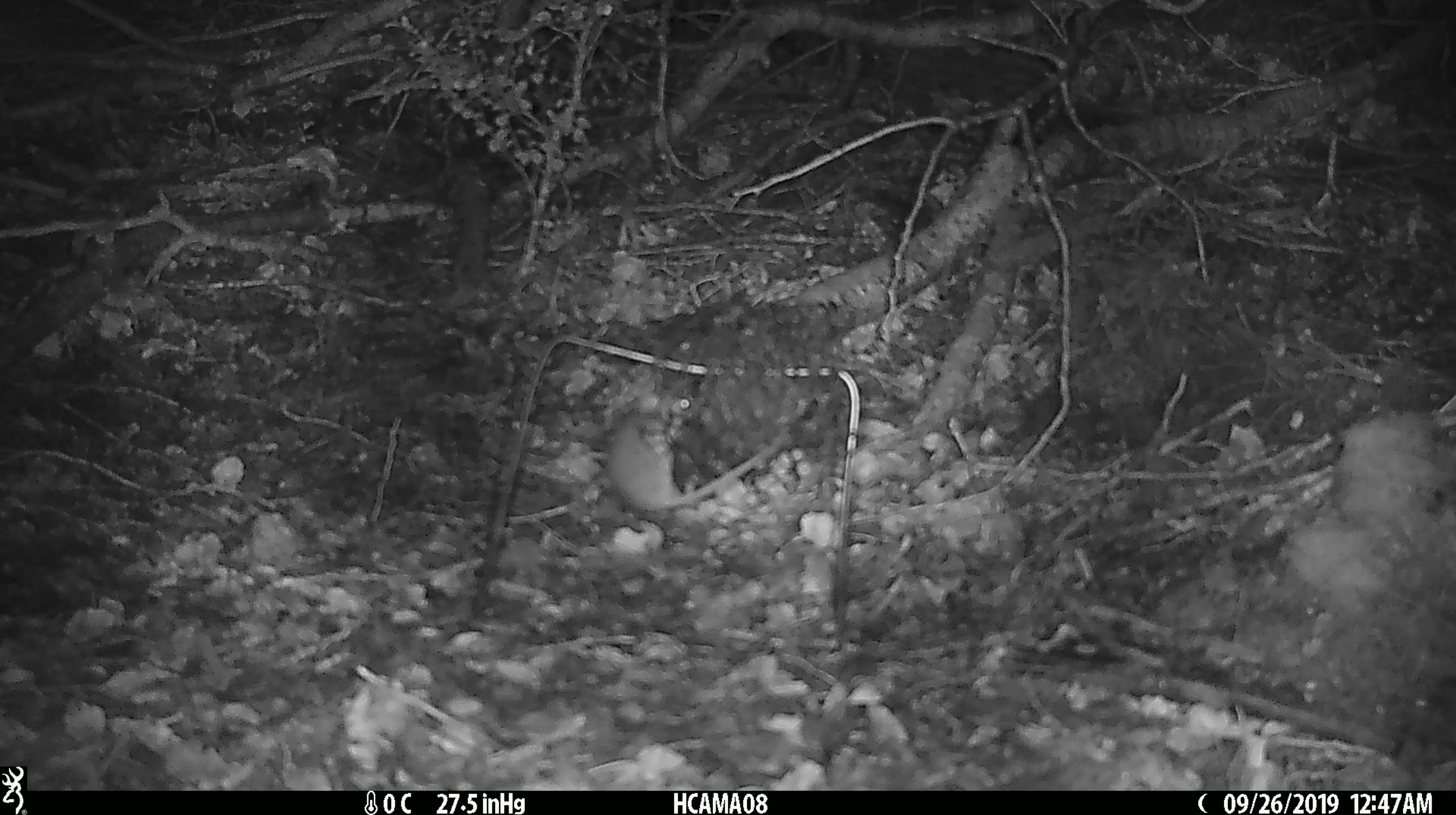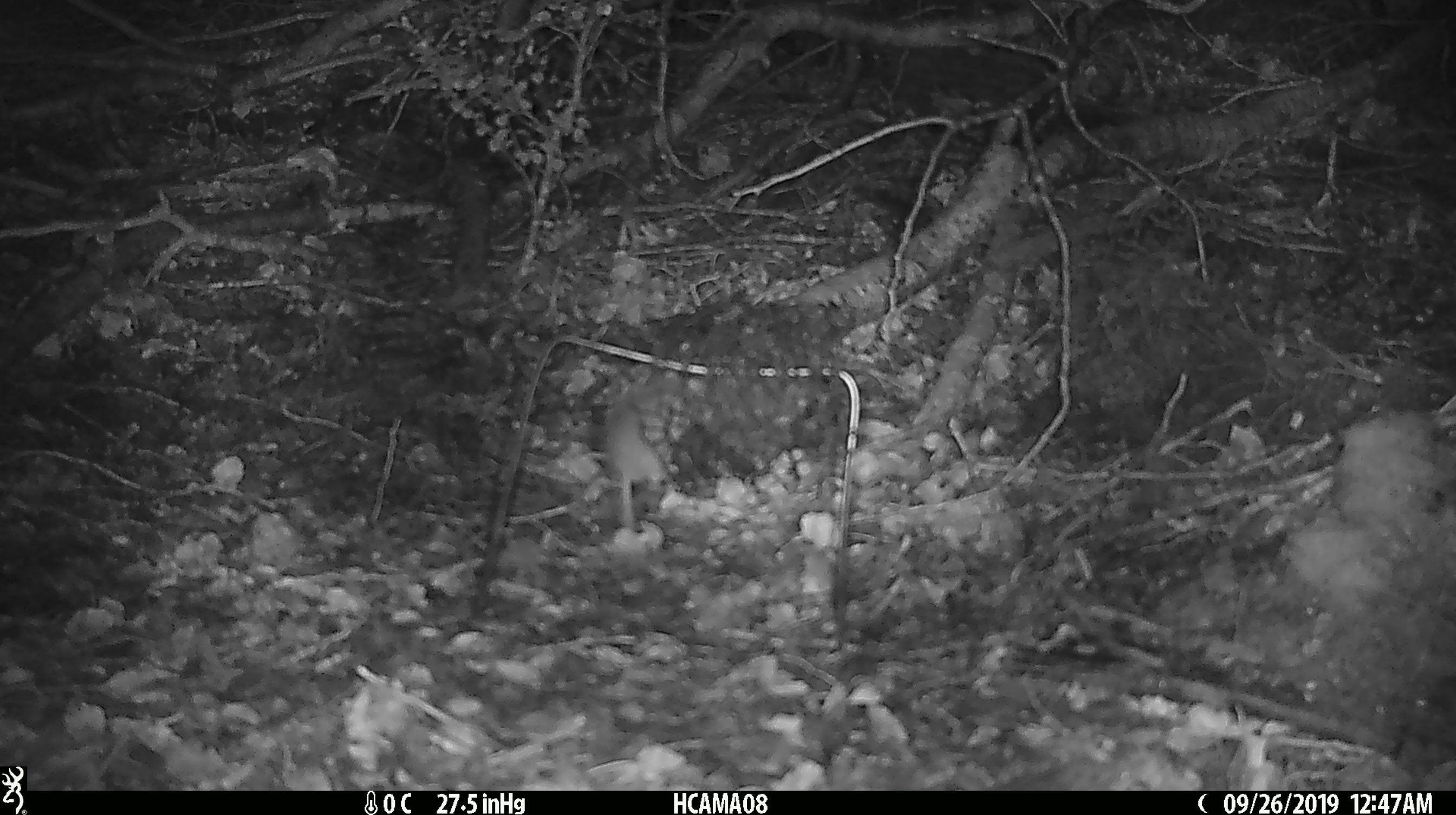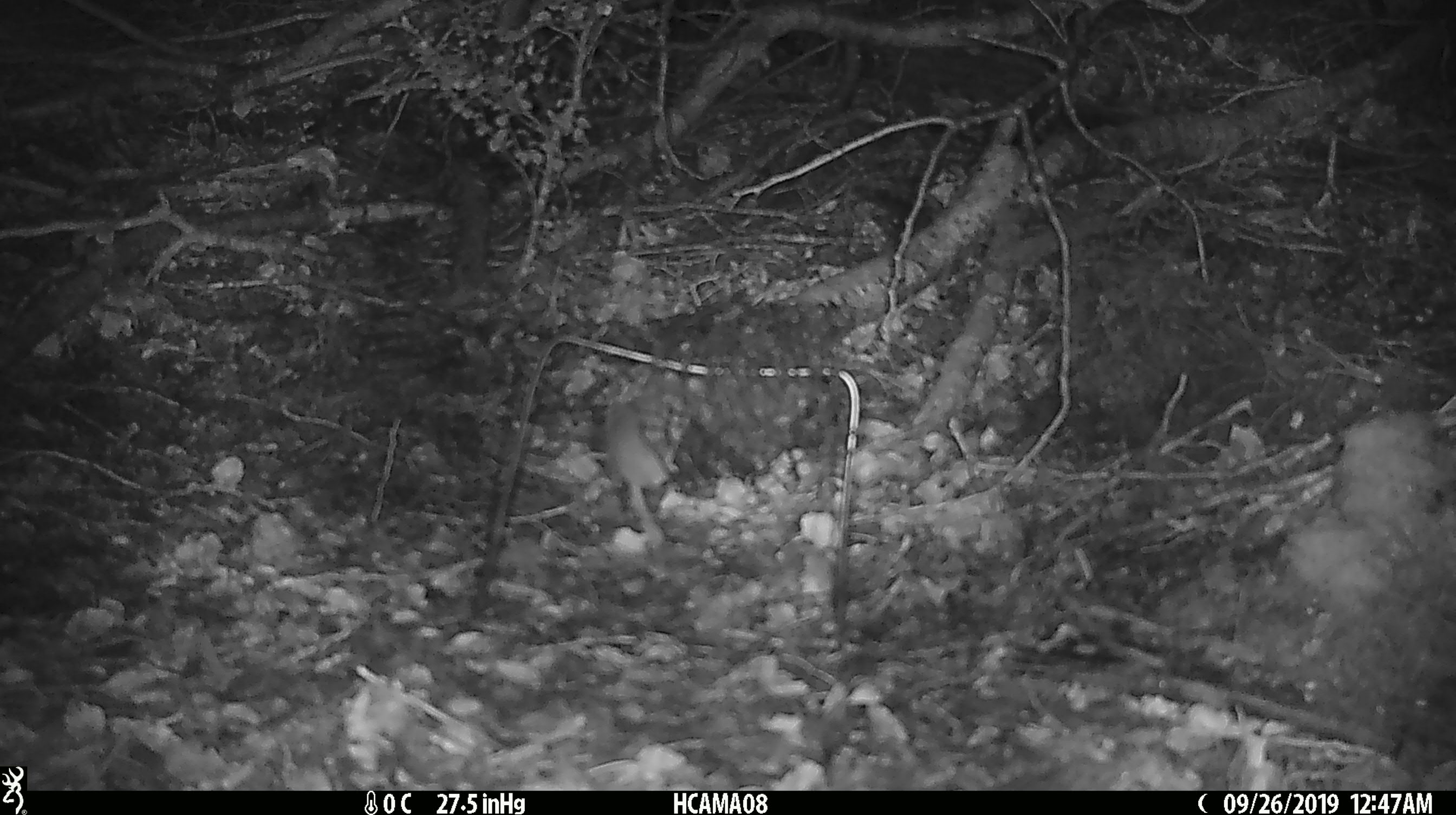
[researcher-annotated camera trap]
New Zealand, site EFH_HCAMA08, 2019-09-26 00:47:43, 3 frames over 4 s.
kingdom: Animalia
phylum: Chordata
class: Mammalia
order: Rodentia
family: Muridae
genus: Mus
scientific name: Mus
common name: mouse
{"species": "mouse (Mus)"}